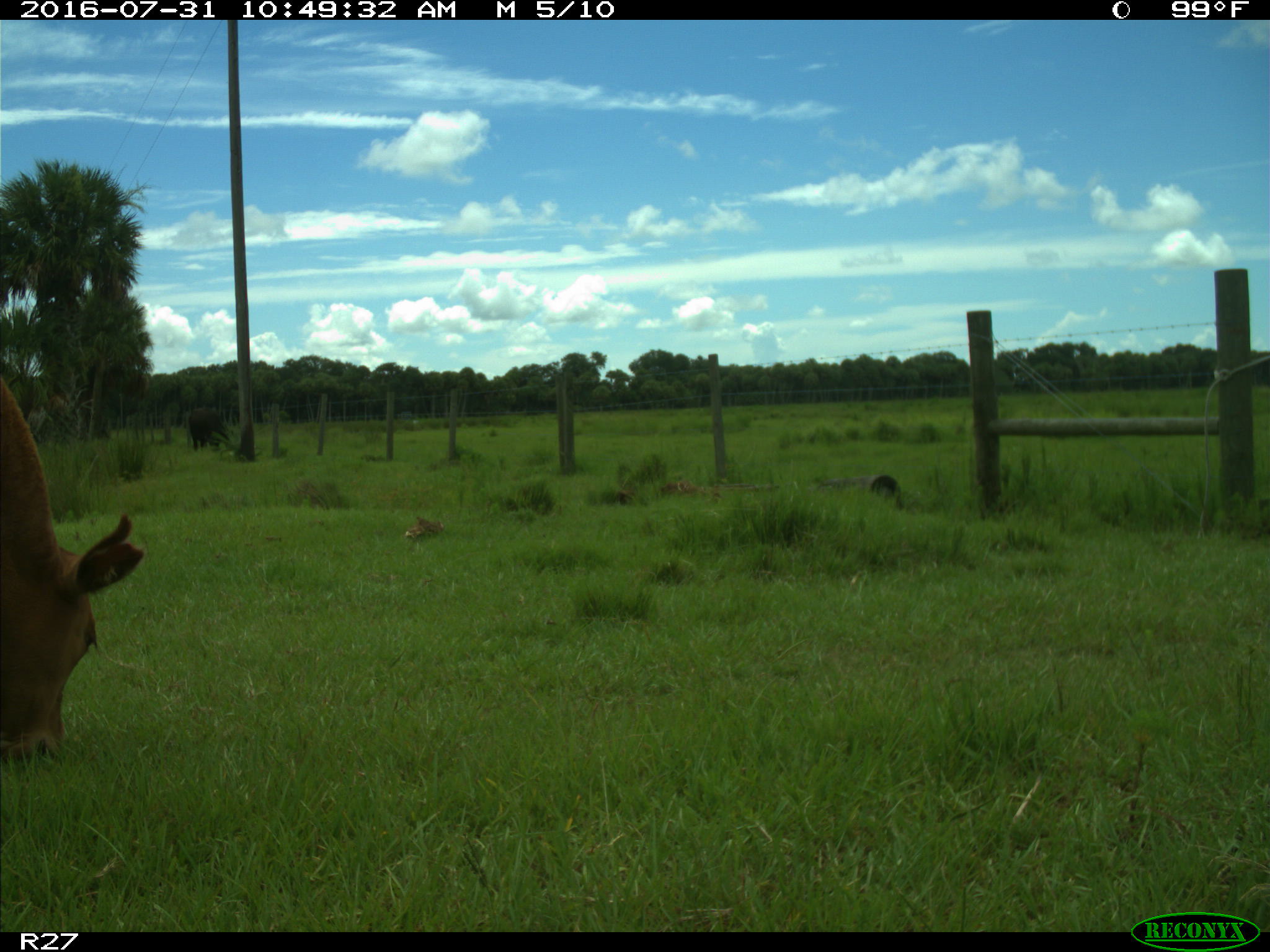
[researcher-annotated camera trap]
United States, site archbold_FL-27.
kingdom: Animalia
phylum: Chordata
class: Mammalia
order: Artiodactyla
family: Bovidae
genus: Bos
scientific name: Bos taurus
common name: domestic cow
Bos taurus (domestic cow).